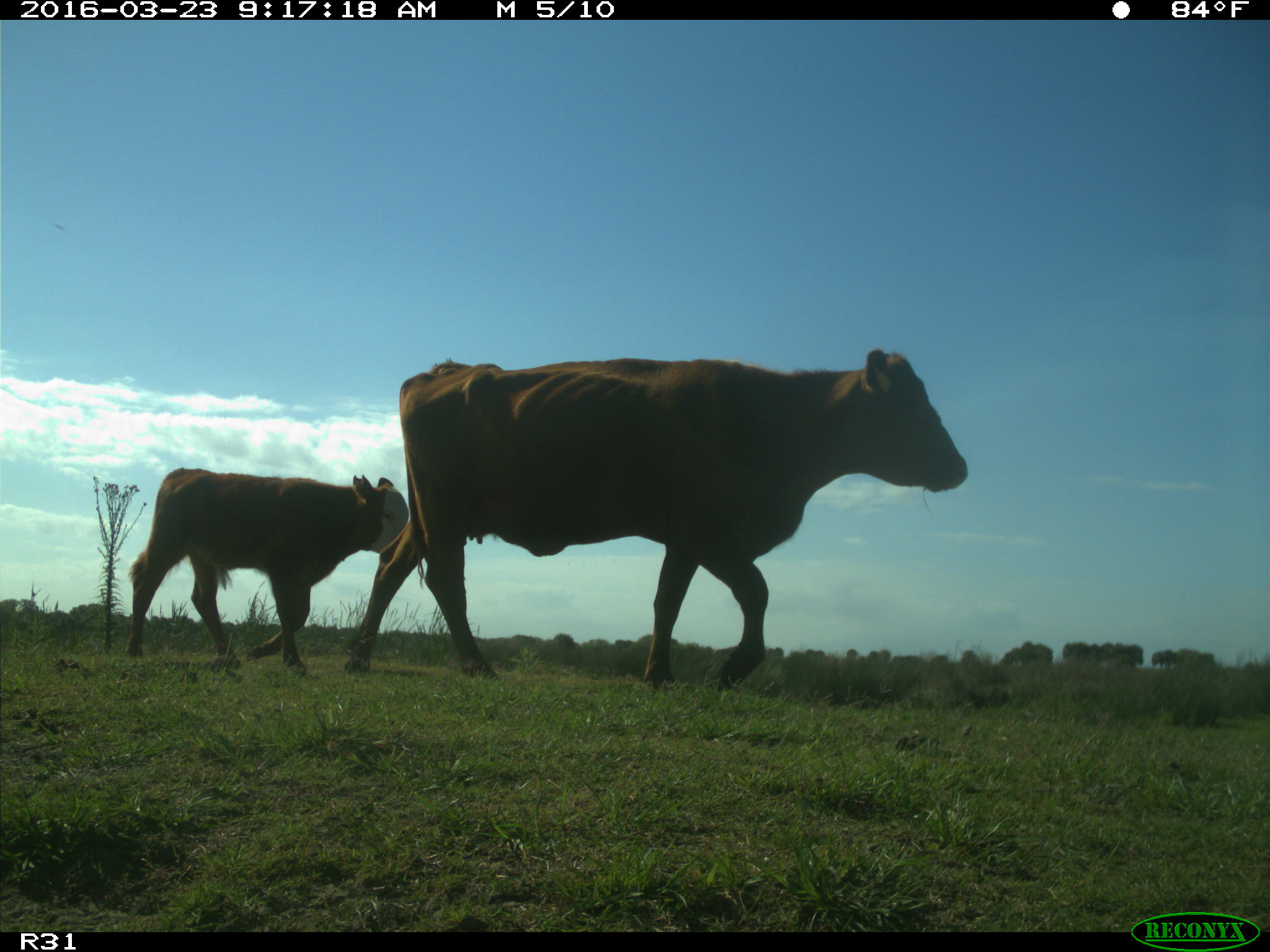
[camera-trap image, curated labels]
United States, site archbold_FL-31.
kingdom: Animalia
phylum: Chordata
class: Mammalia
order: Artiodactyla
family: Bovidae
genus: Bos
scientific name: Bos taurus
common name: domestic cow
Bos taurus (domestic cow).